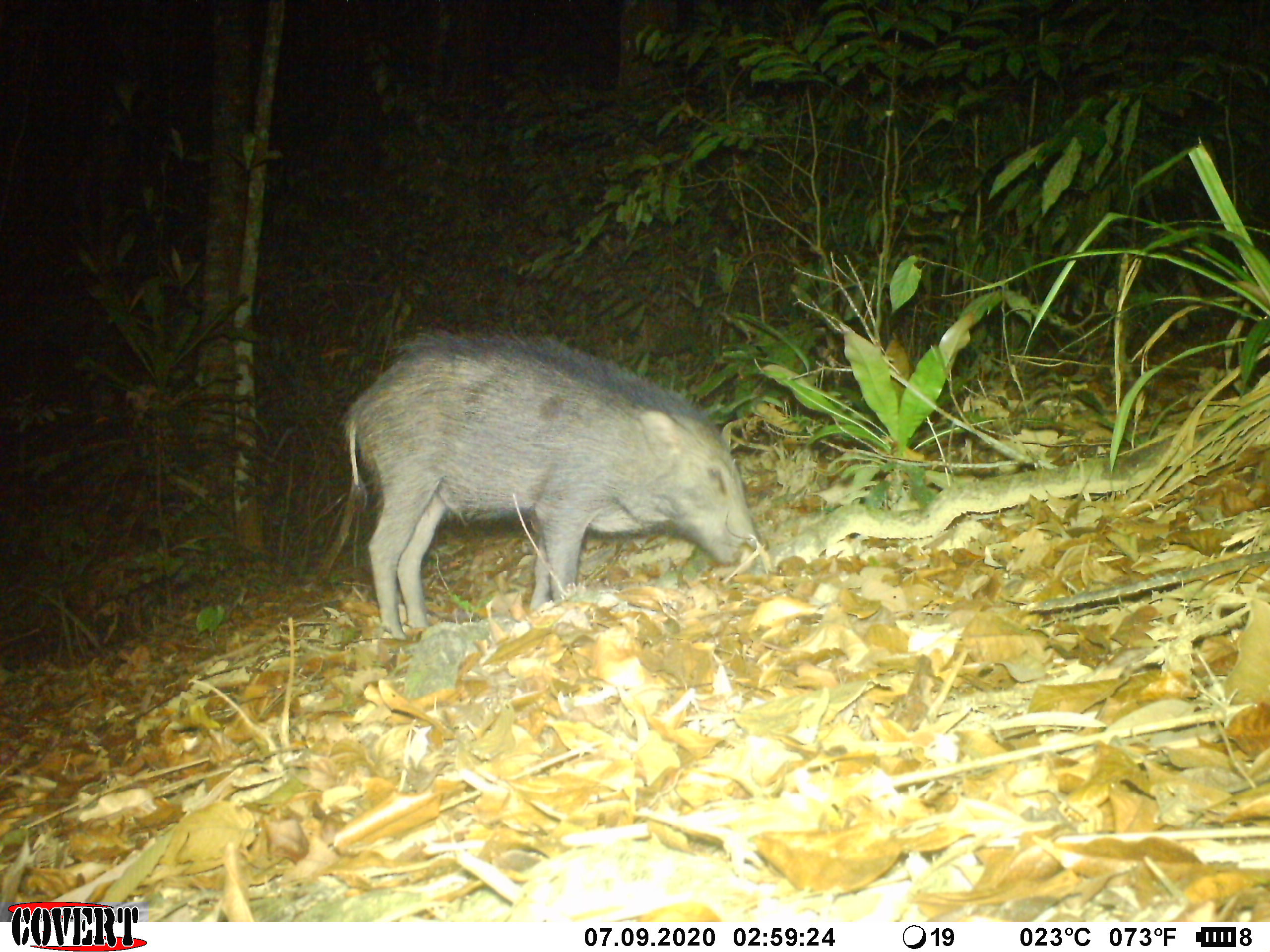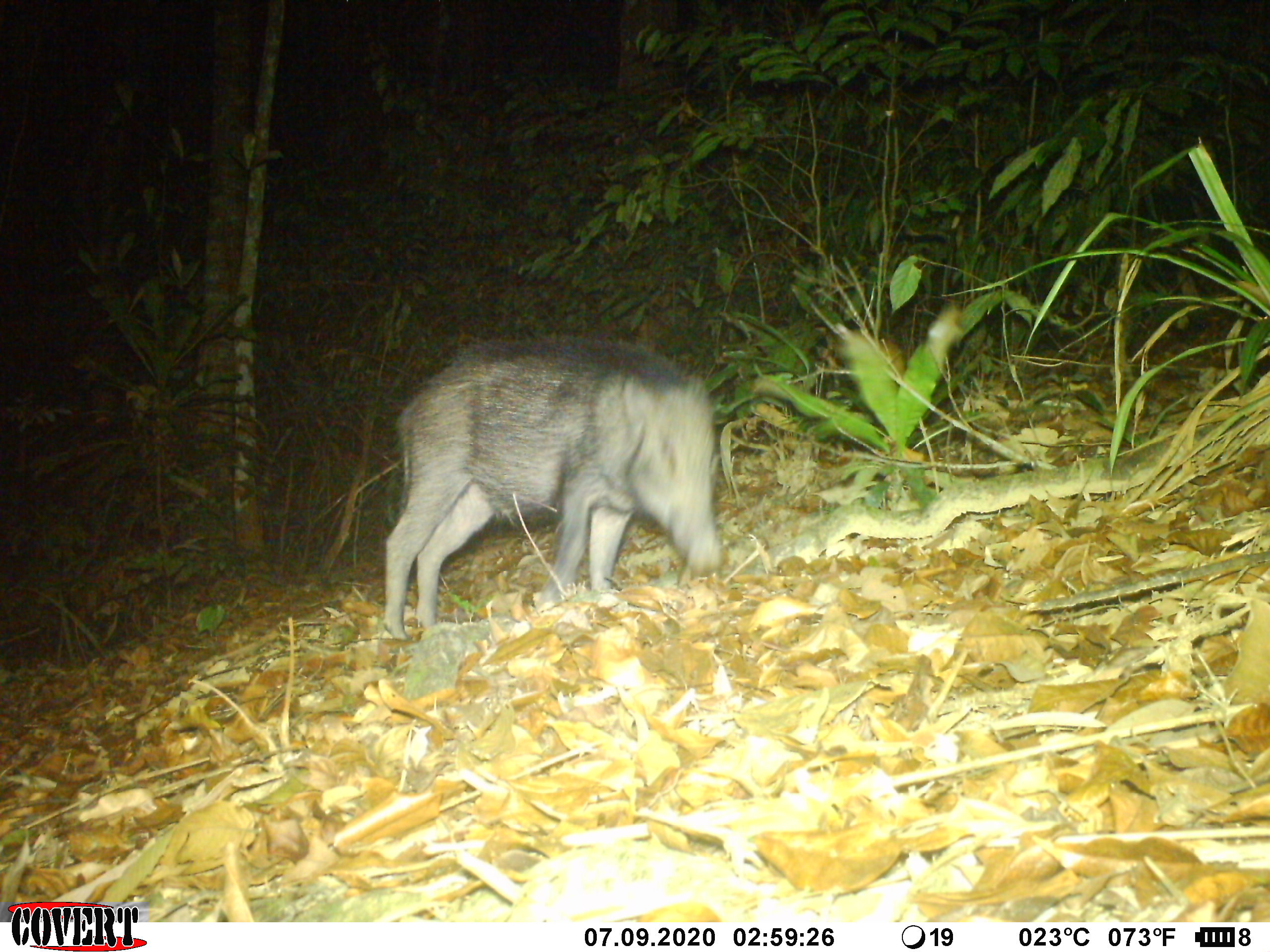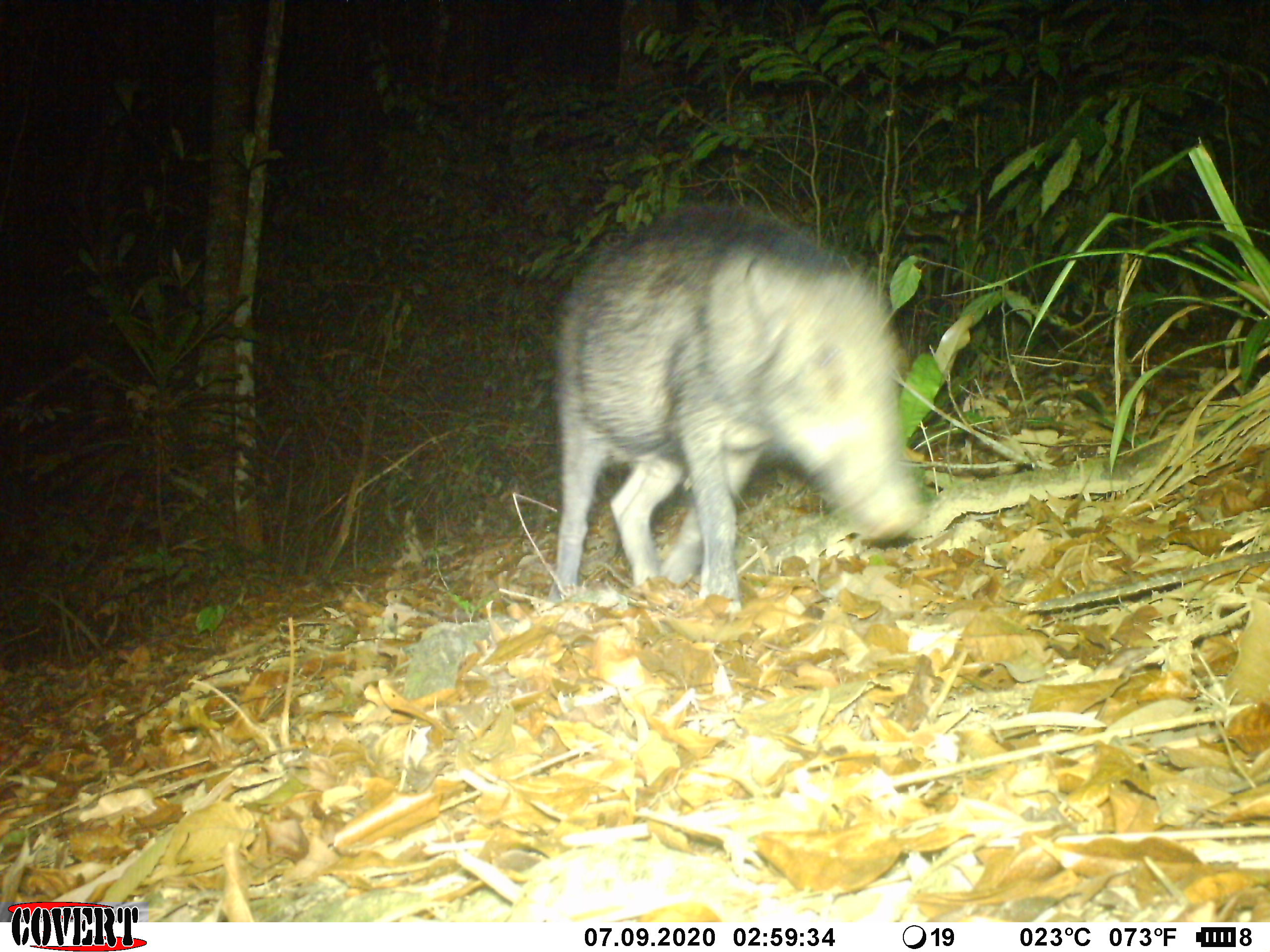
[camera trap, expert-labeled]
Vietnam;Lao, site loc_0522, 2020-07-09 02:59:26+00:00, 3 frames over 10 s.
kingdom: Animalia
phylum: Chordata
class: Mammalia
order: Artiodactyla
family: Suidae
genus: Sus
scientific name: Sus scrofa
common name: eurasian wild pig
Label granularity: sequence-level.